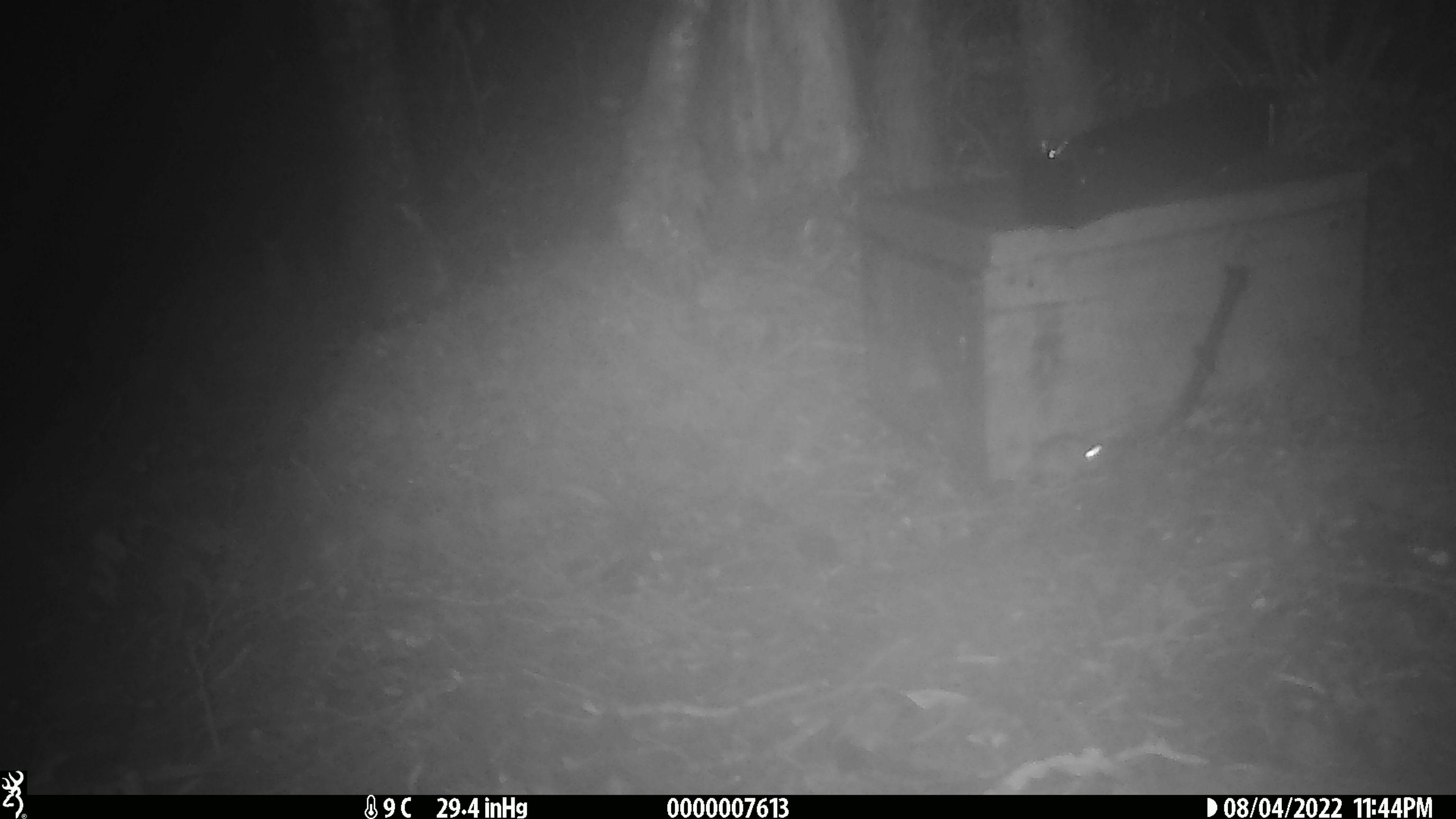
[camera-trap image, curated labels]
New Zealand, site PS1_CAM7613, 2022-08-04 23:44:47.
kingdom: Animalia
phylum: Chordata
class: Mammalia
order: Rodentia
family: Muridae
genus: Mus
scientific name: Mus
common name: mouse